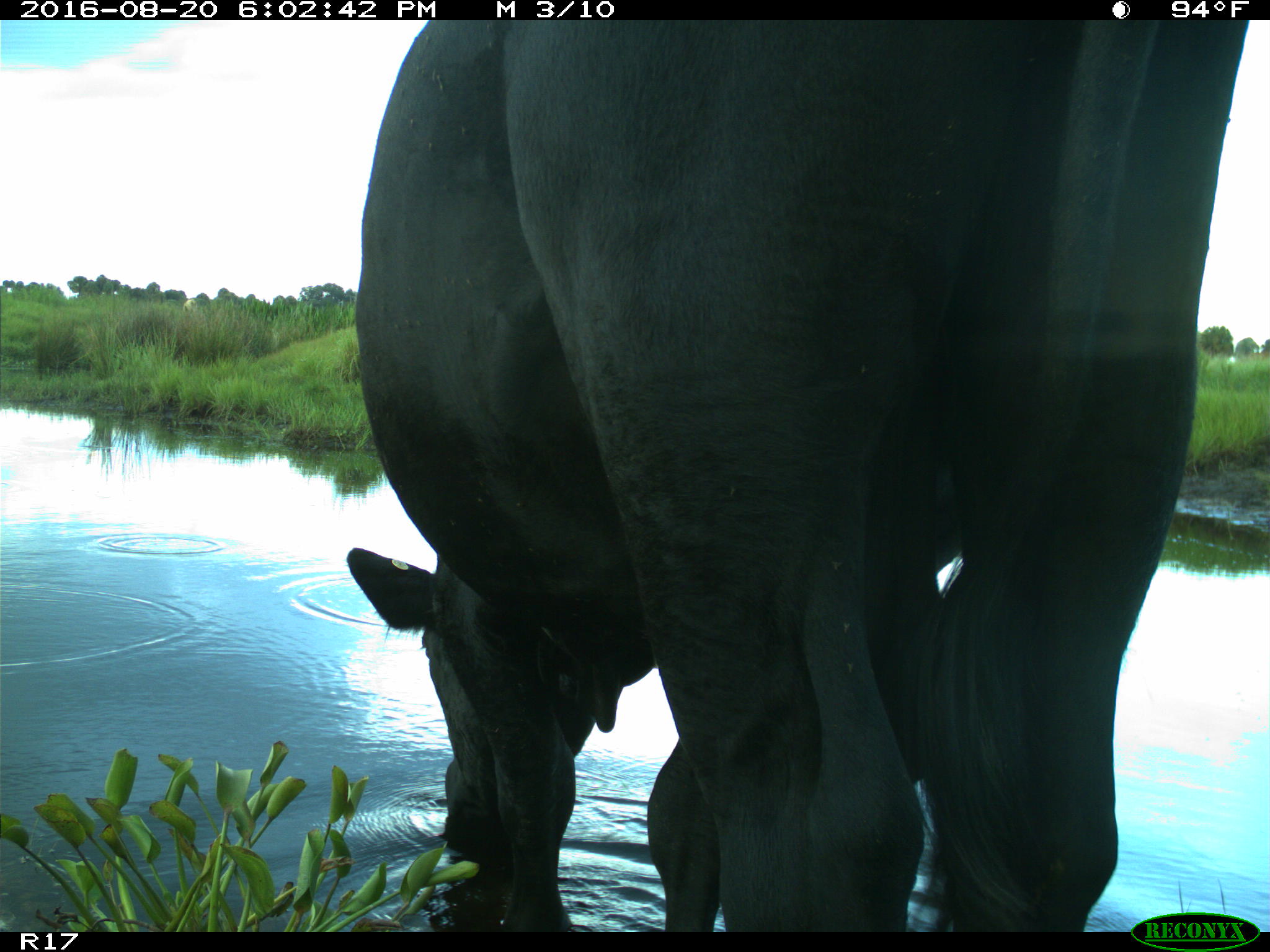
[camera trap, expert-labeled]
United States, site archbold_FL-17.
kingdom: Animalia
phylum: Chordata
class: Mammalia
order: Artiodactyla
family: Bovidae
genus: Bos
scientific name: Bos taurus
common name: domestic cow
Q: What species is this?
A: Bos taurus (domestic cow).